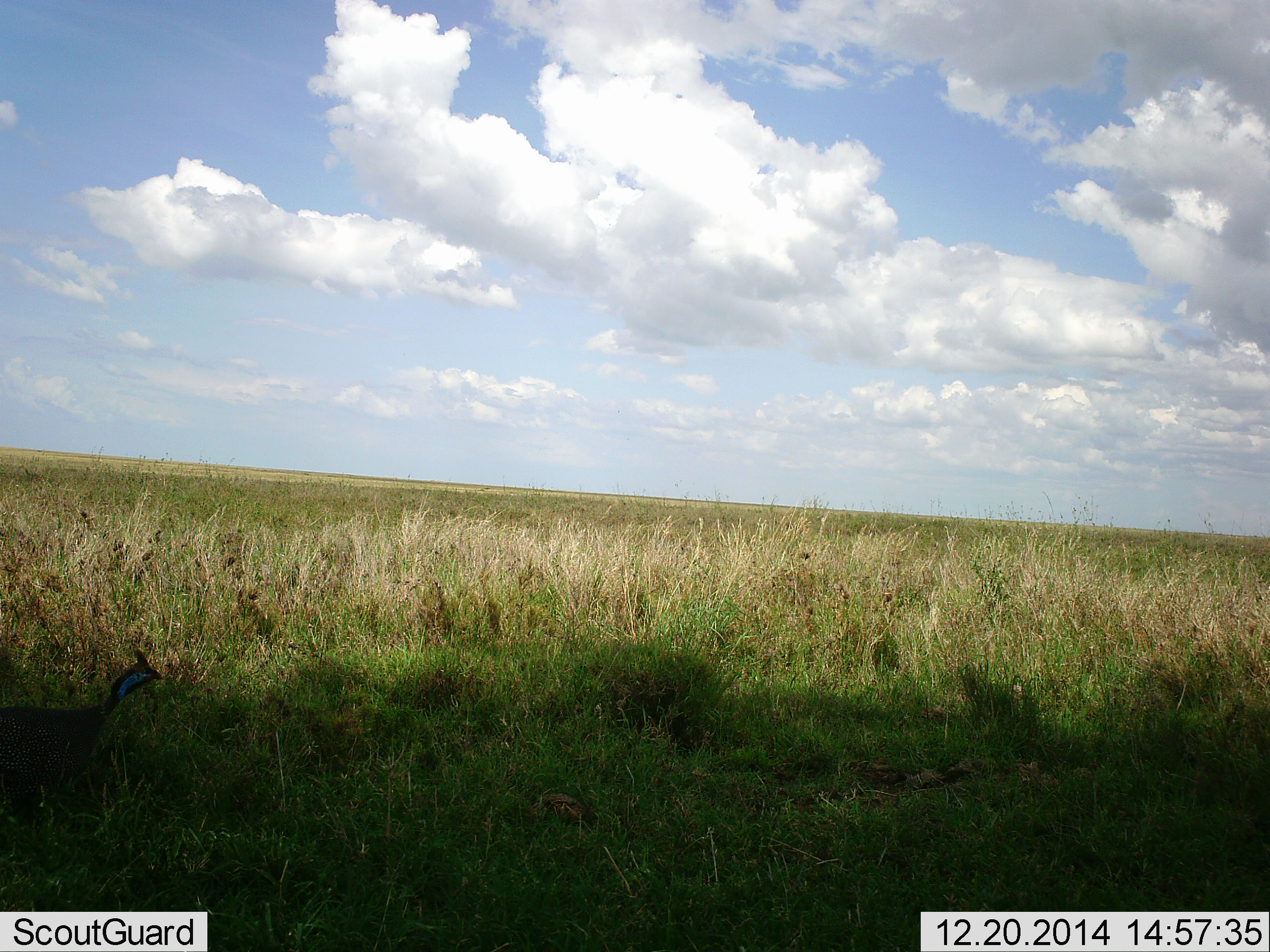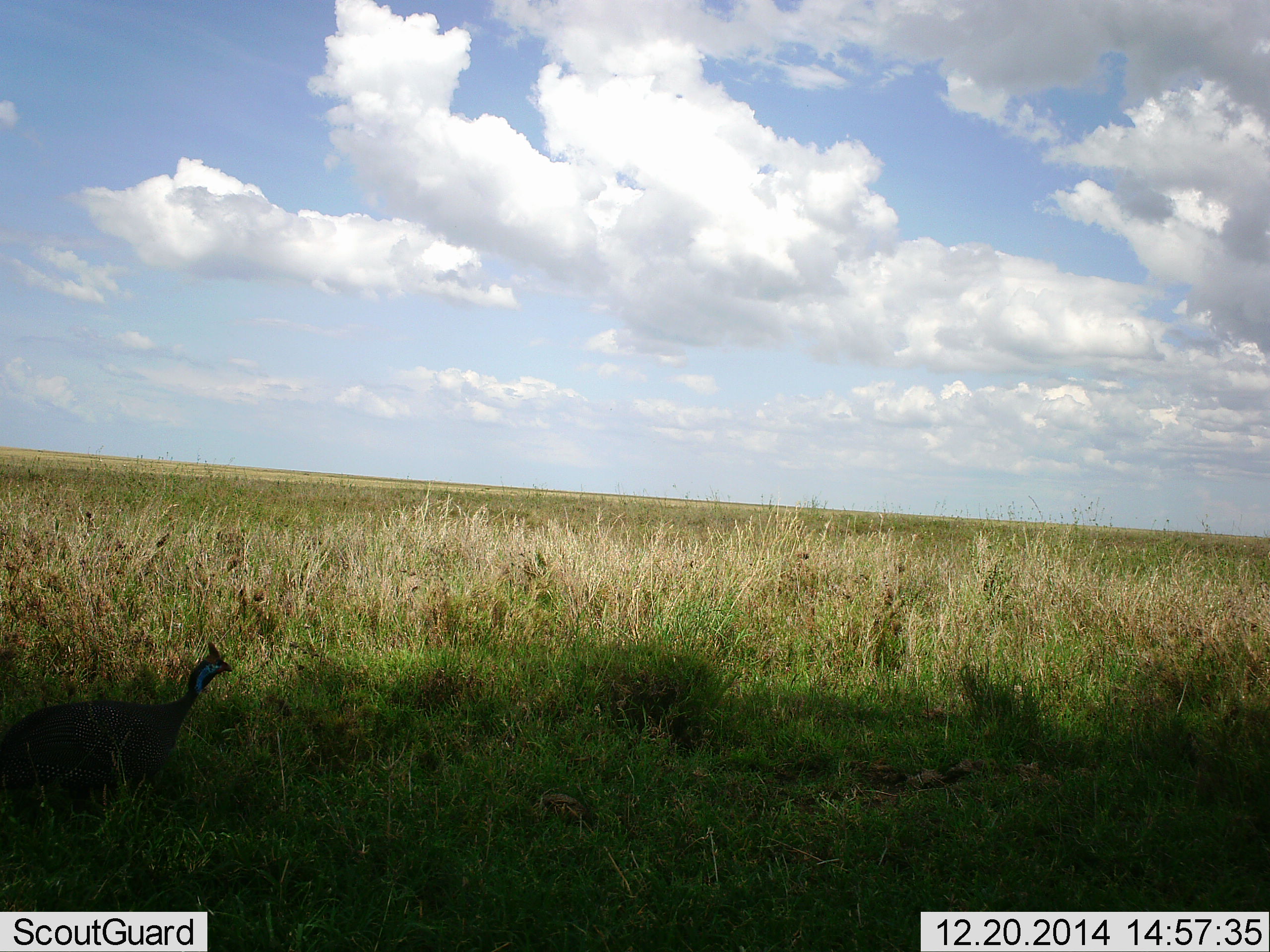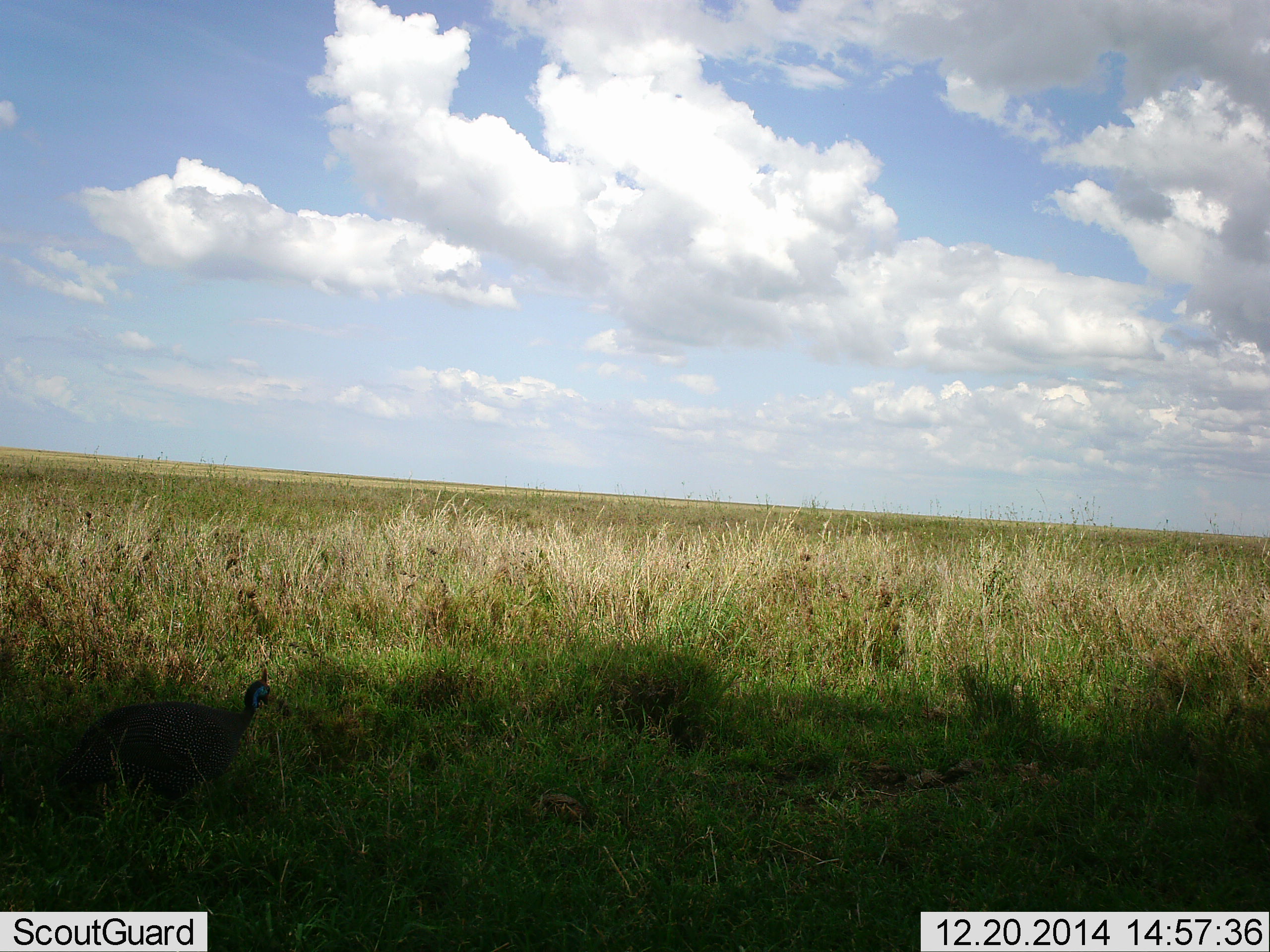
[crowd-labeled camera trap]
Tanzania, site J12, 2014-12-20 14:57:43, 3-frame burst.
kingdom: Animalia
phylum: Chordata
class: Aves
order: Galliformes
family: Numididae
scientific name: Numididae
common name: guinea fowl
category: guineafowl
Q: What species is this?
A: Guineafowl (guinea fowl) (Numididae).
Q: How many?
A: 1.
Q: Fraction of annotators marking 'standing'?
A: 20%.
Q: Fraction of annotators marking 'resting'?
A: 0%.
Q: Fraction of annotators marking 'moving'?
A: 80%.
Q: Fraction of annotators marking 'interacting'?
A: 0%.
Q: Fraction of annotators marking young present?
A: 0%.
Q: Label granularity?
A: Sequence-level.